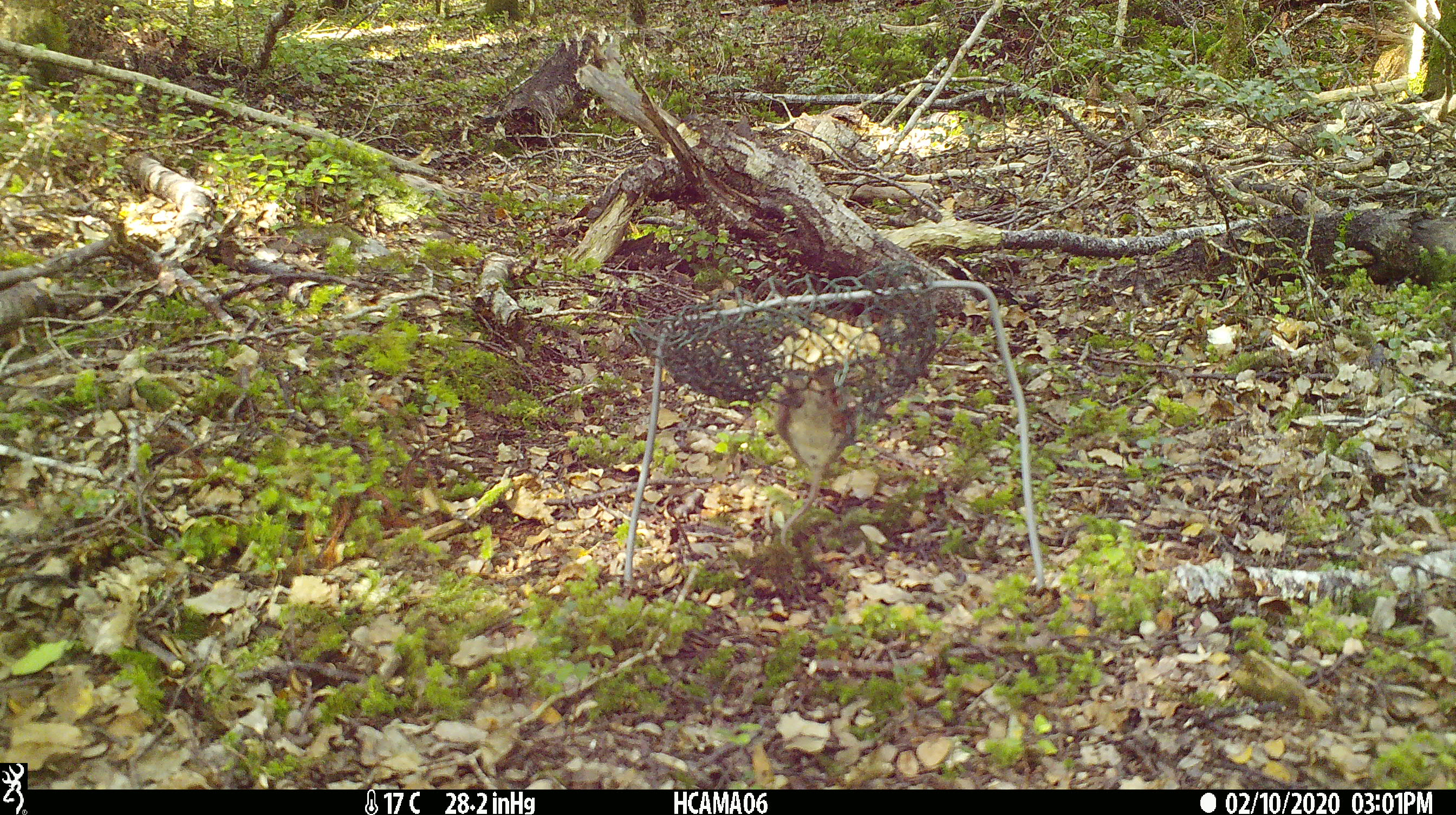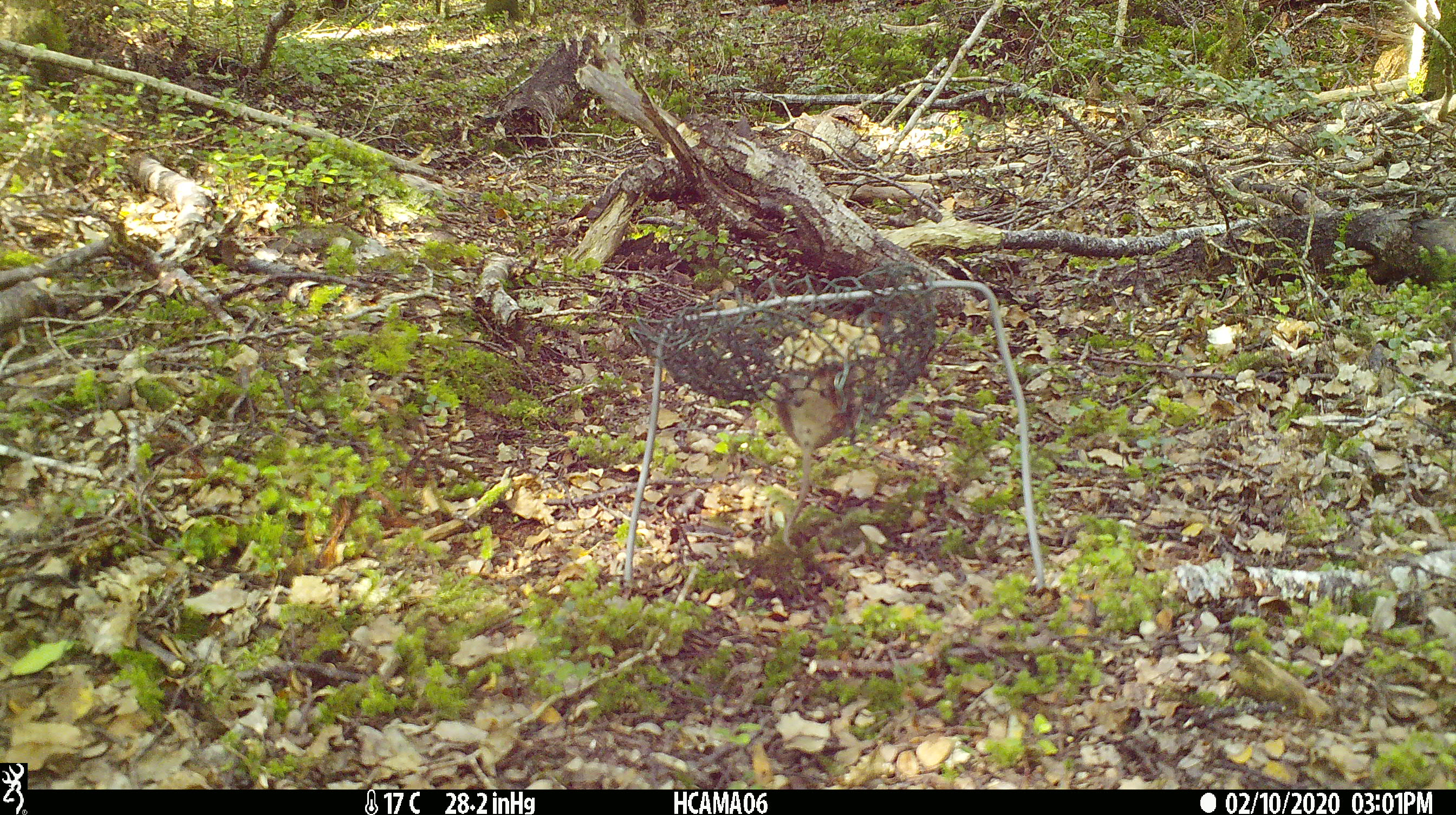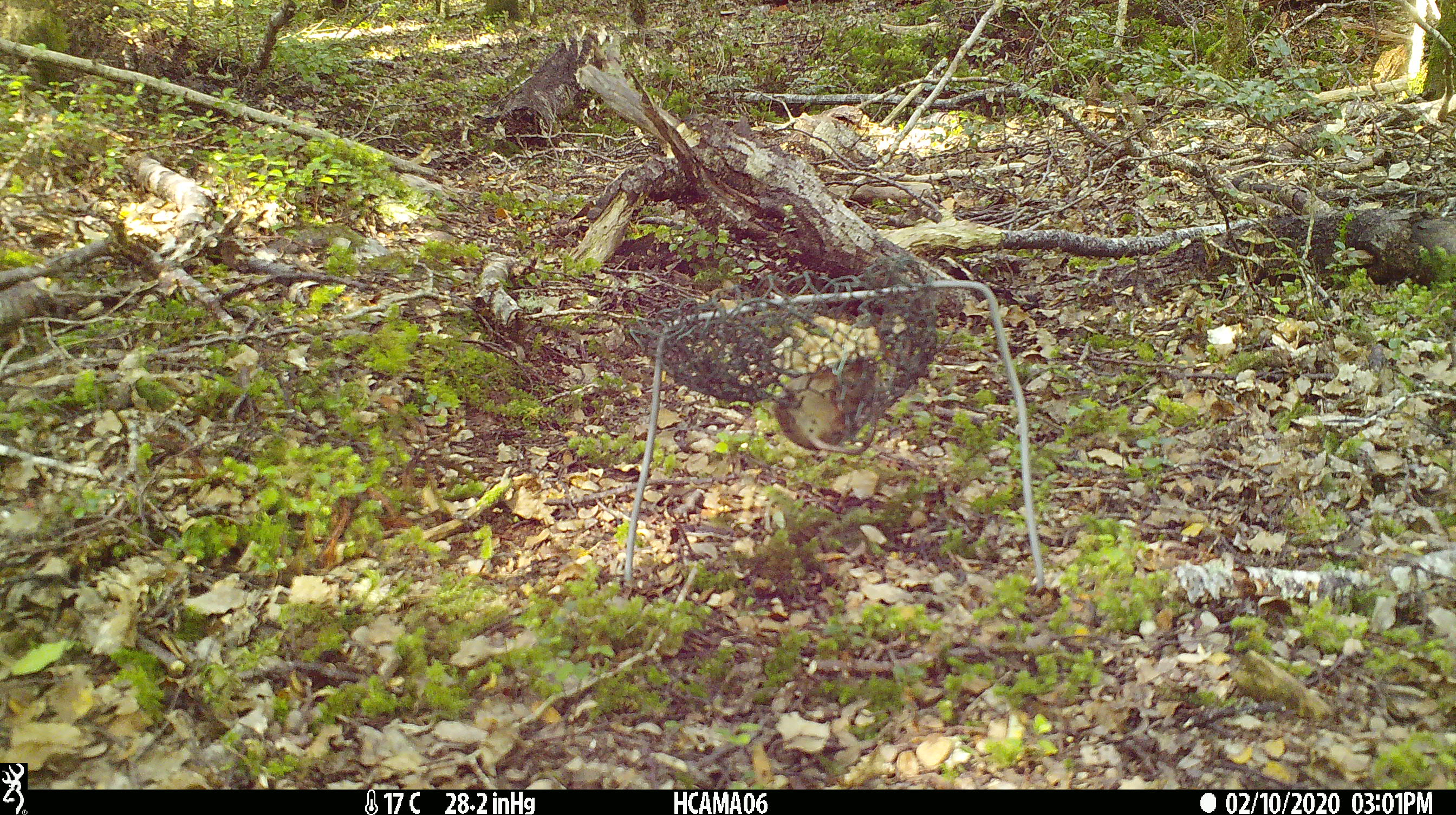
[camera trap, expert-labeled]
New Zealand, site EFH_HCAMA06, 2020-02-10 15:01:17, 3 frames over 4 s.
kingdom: Animalia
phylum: Chordata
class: Mammalia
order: Rodentia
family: Muridae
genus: Mus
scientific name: Mus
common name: mouse